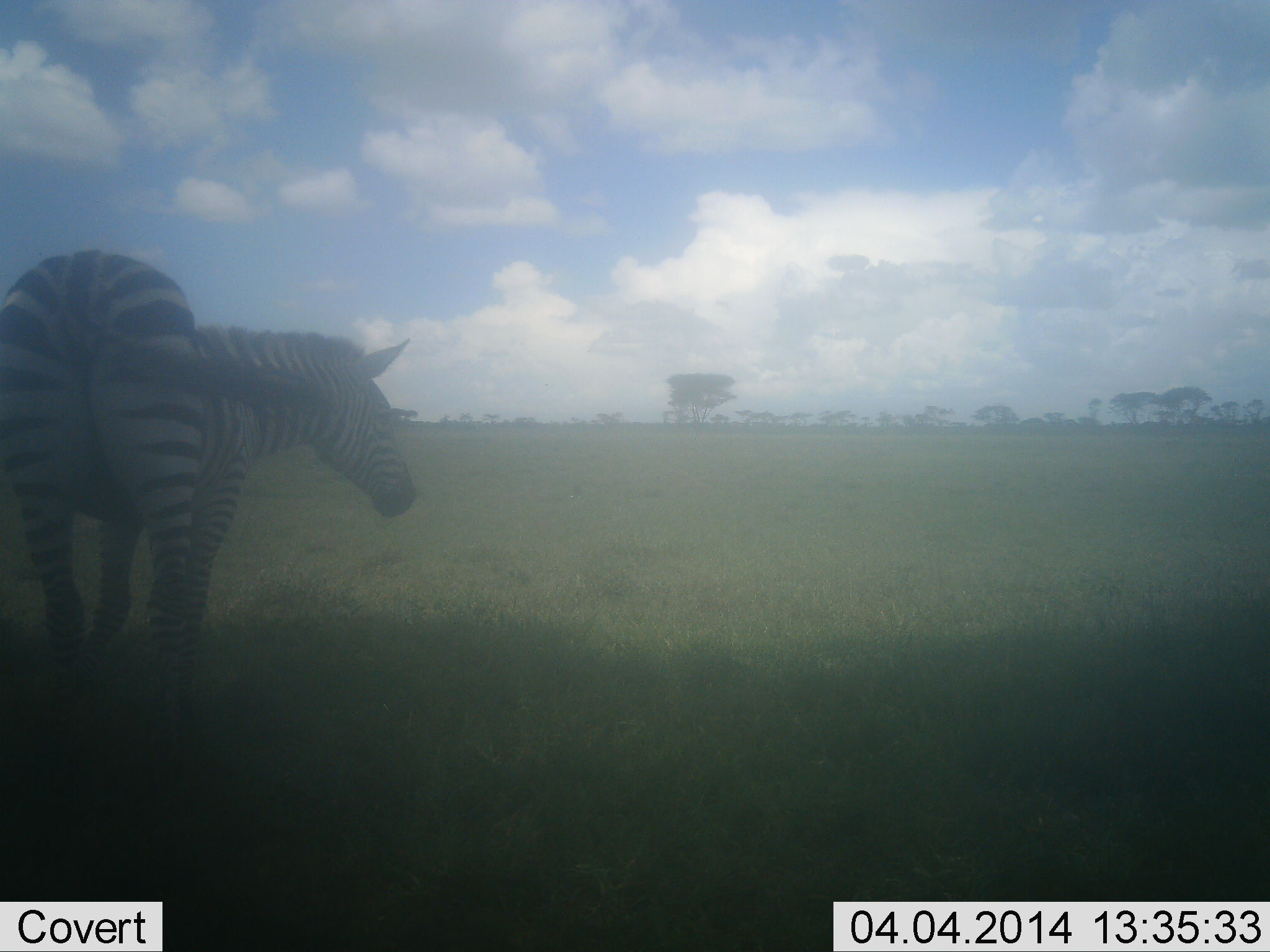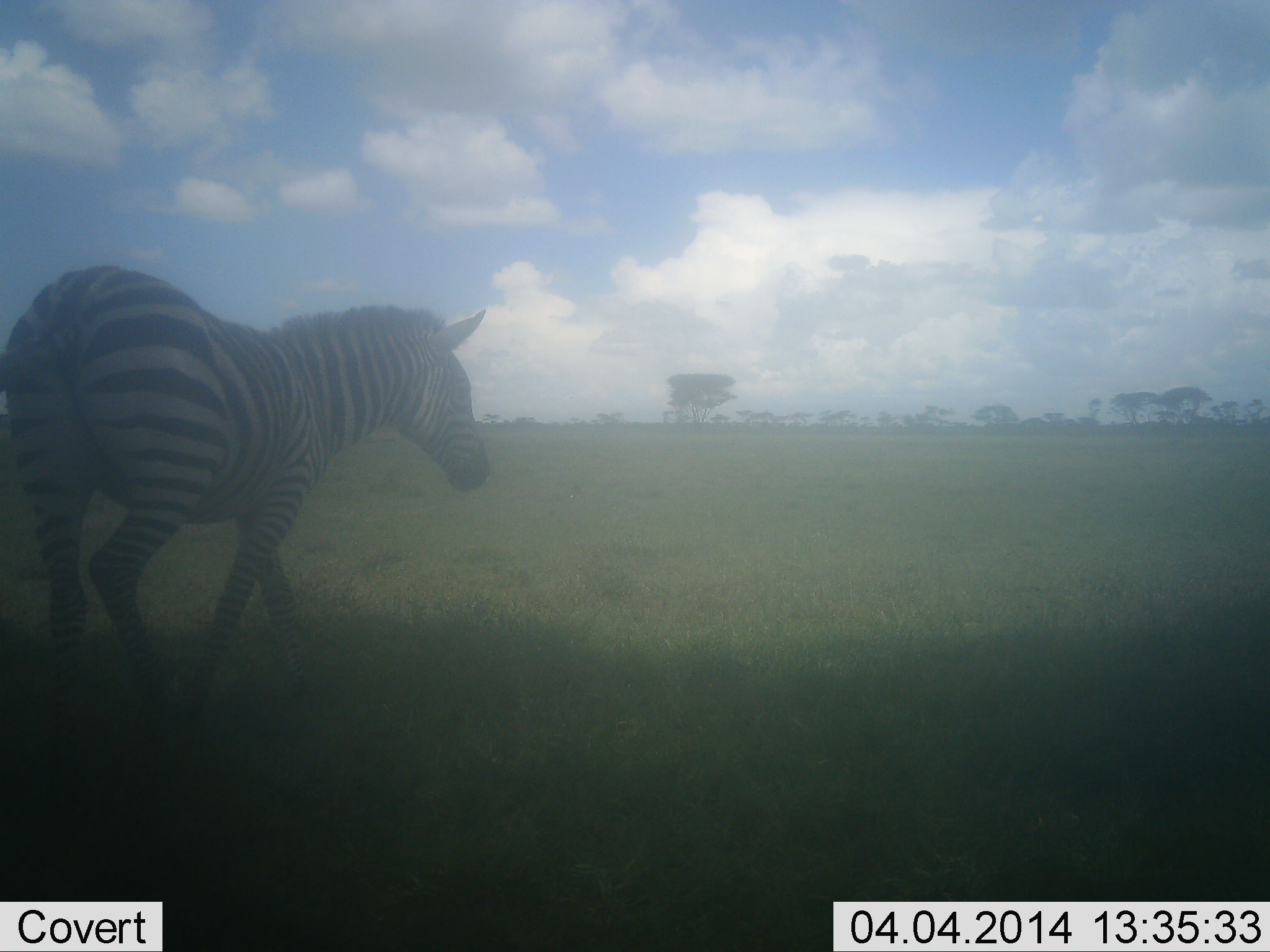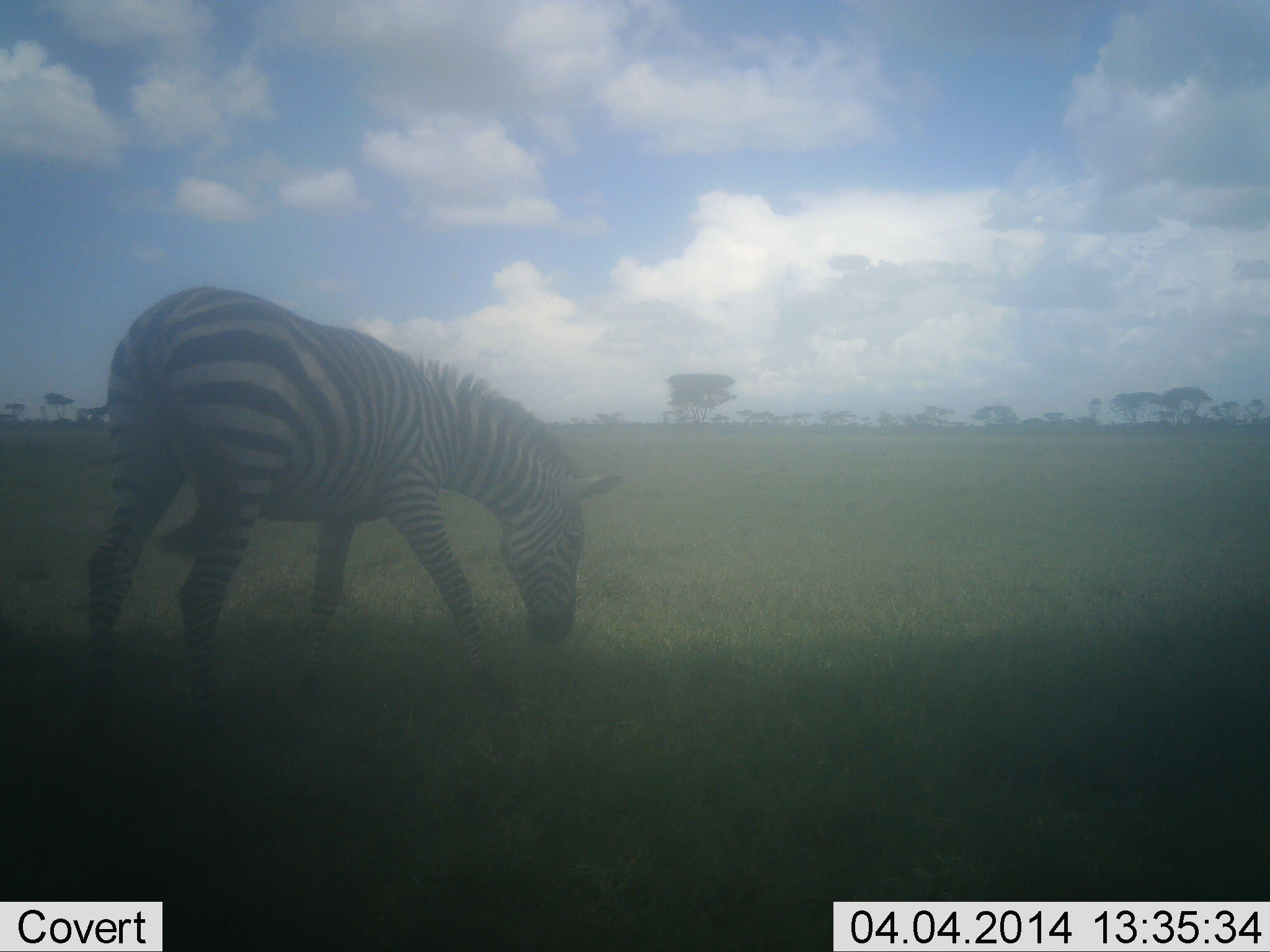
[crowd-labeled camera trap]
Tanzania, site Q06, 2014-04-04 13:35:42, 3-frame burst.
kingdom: Animalia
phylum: Chordata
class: Mammalia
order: Perissodactyla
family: Equidae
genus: Equus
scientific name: Equus quagga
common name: plains zebra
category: zebra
Zebra (plains zebra) (Equus quagga), count 1. Behavior (volunteer vote fractions): standing 30%, resting 0%, moving 80%, interacting 0%. Young present (vote fraction): 0%. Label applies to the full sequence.